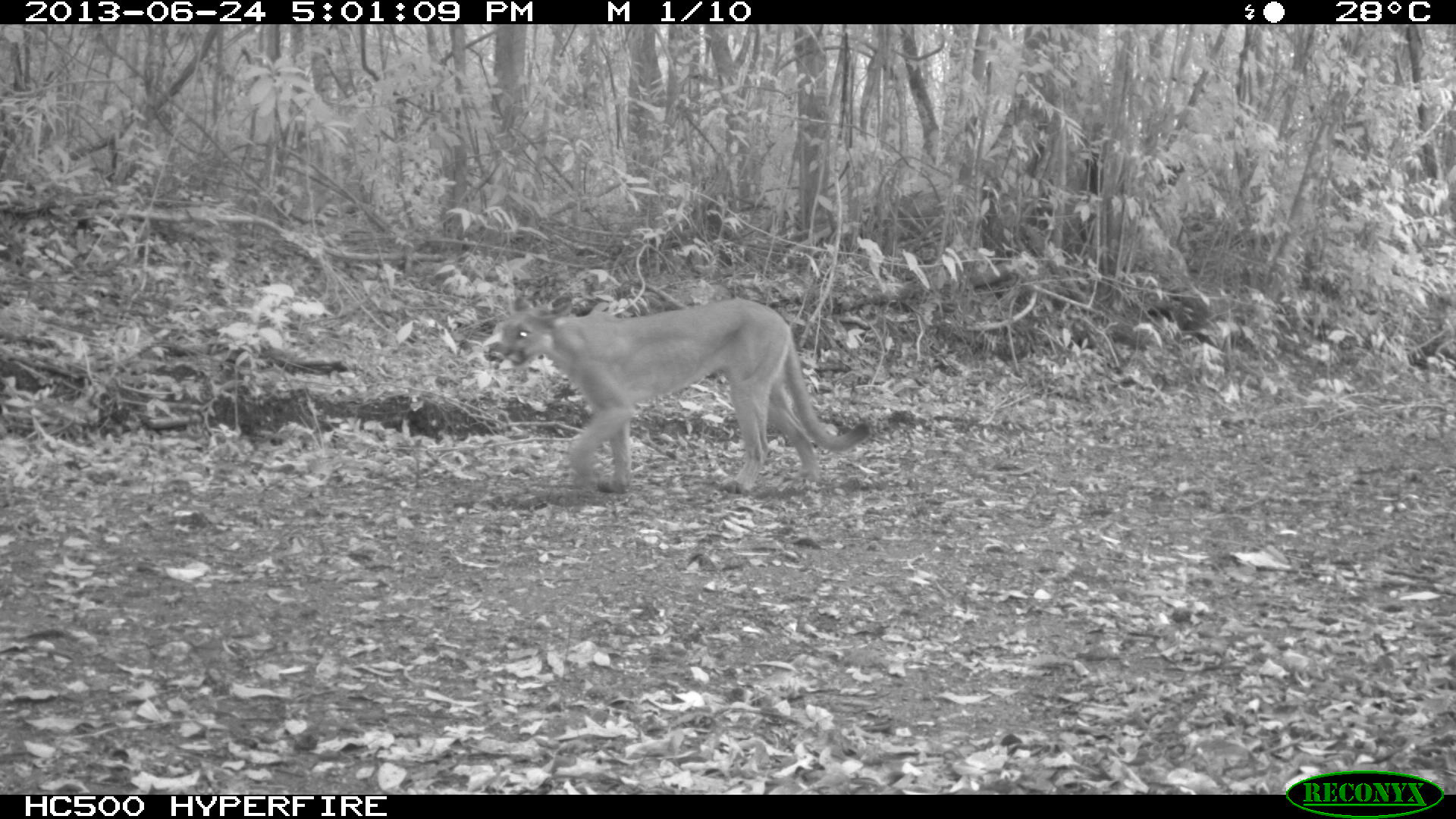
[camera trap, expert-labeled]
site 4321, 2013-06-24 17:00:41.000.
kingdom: Animalia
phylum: Chordata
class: Mammalia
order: Carnivora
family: Felidae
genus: Puma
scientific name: Puma concolor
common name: mountain lion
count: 1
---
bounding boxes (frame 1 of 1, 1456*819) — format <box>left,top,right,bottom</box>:
puma concolor: <box>495,293,871,492</box>